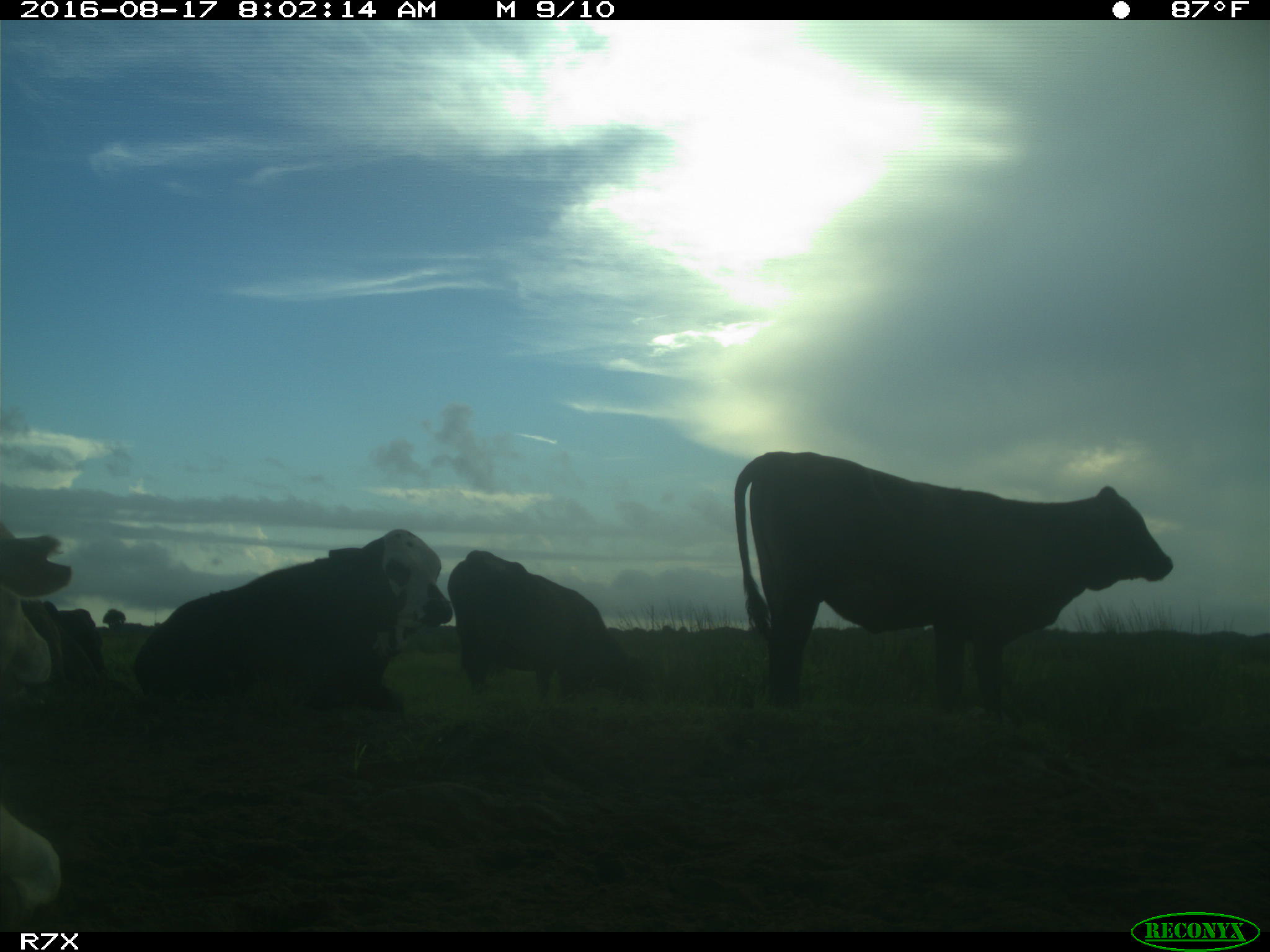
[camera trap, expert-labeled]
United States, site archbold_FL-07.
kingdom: Animalia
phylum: Chordata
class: Mammalia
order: Artiodactyla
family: Bovidae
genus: Bos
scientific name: Bos taurus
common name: domestic cow